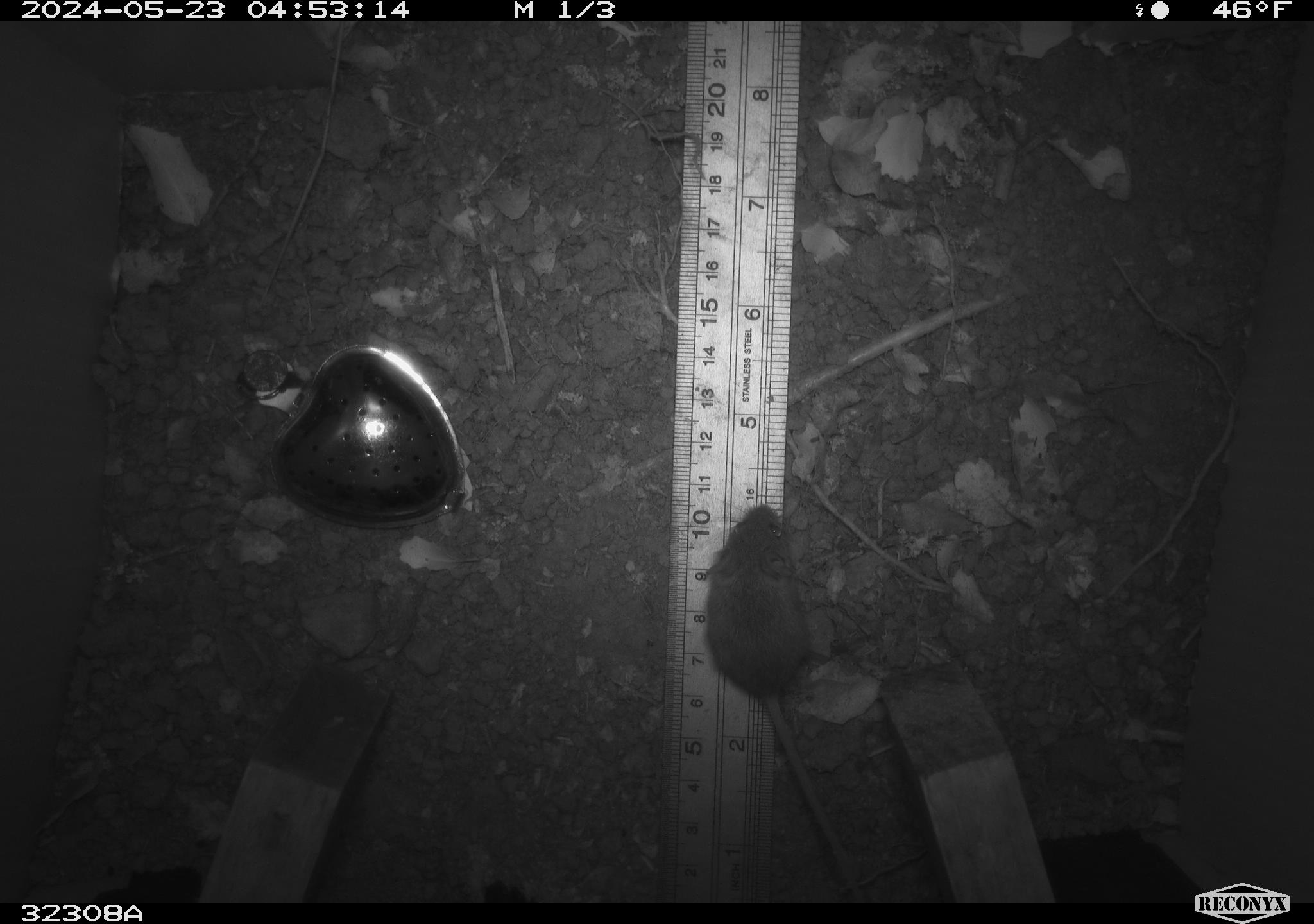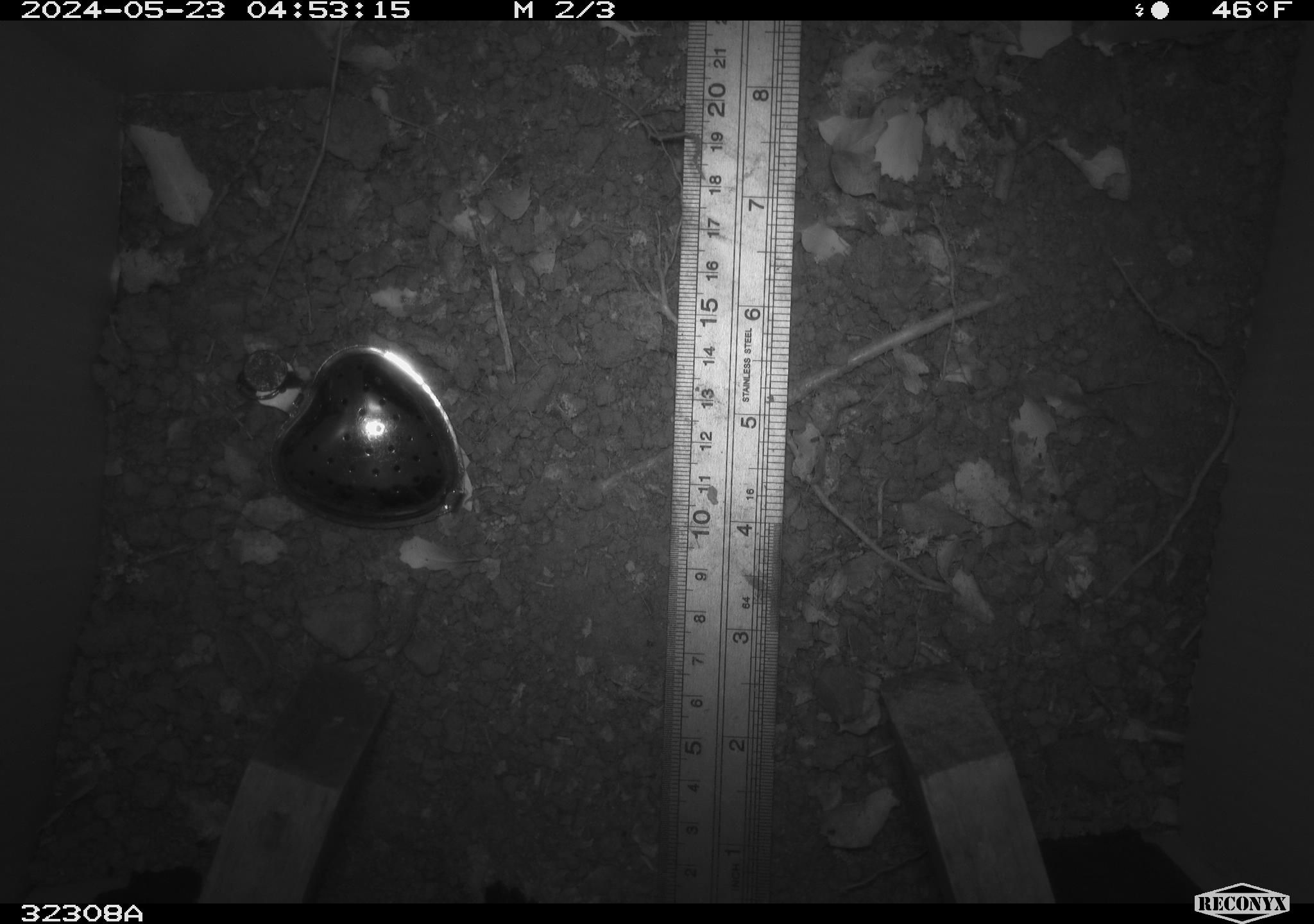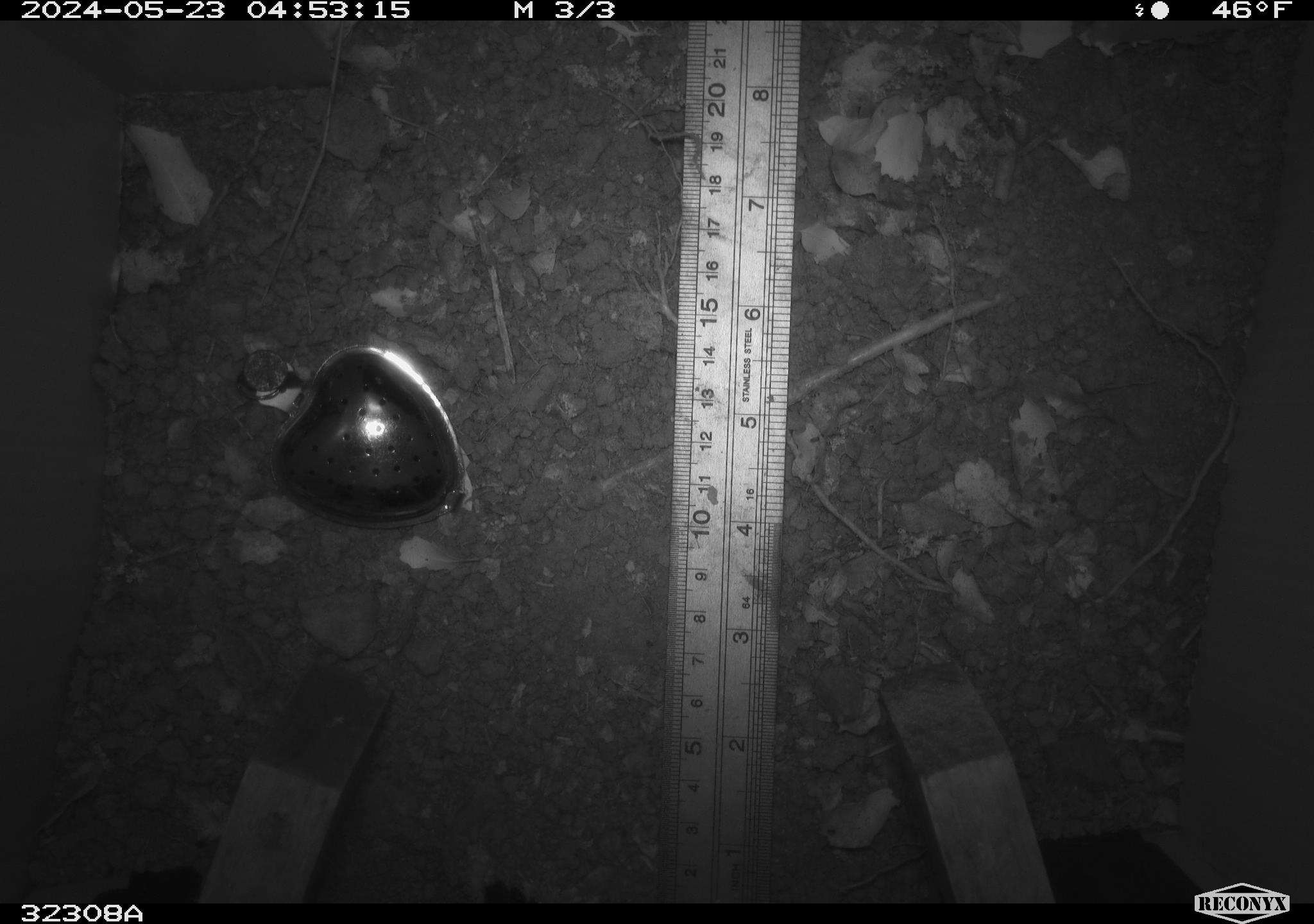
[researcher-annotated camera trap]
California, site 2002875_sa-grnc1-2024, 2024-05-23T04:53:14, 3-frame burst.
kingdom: Animalia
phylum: Chordata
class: Mammalia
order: Rodentia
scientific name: Rodentia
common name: mouse species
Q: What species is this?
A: Mouse species (Rodentia).